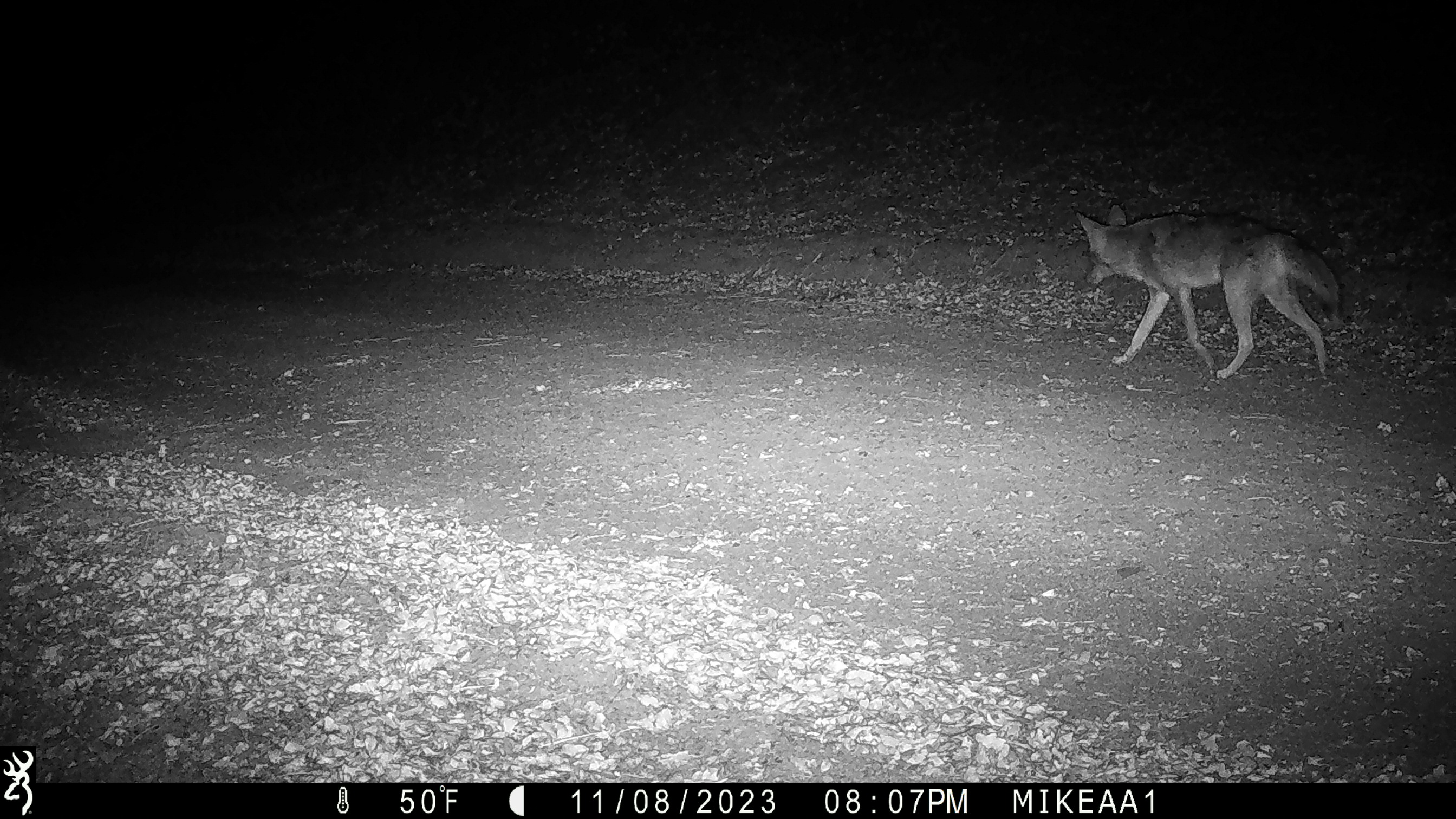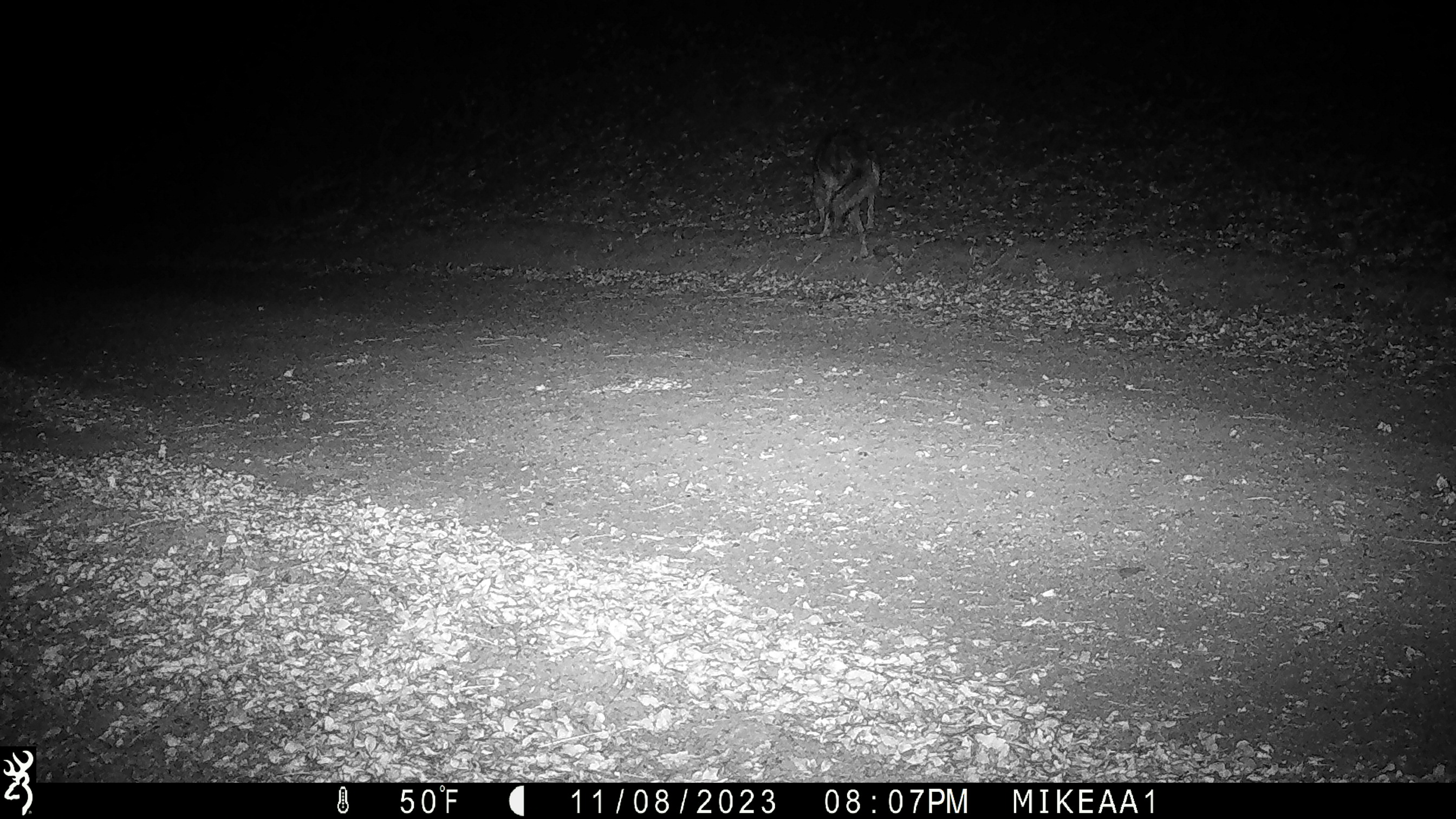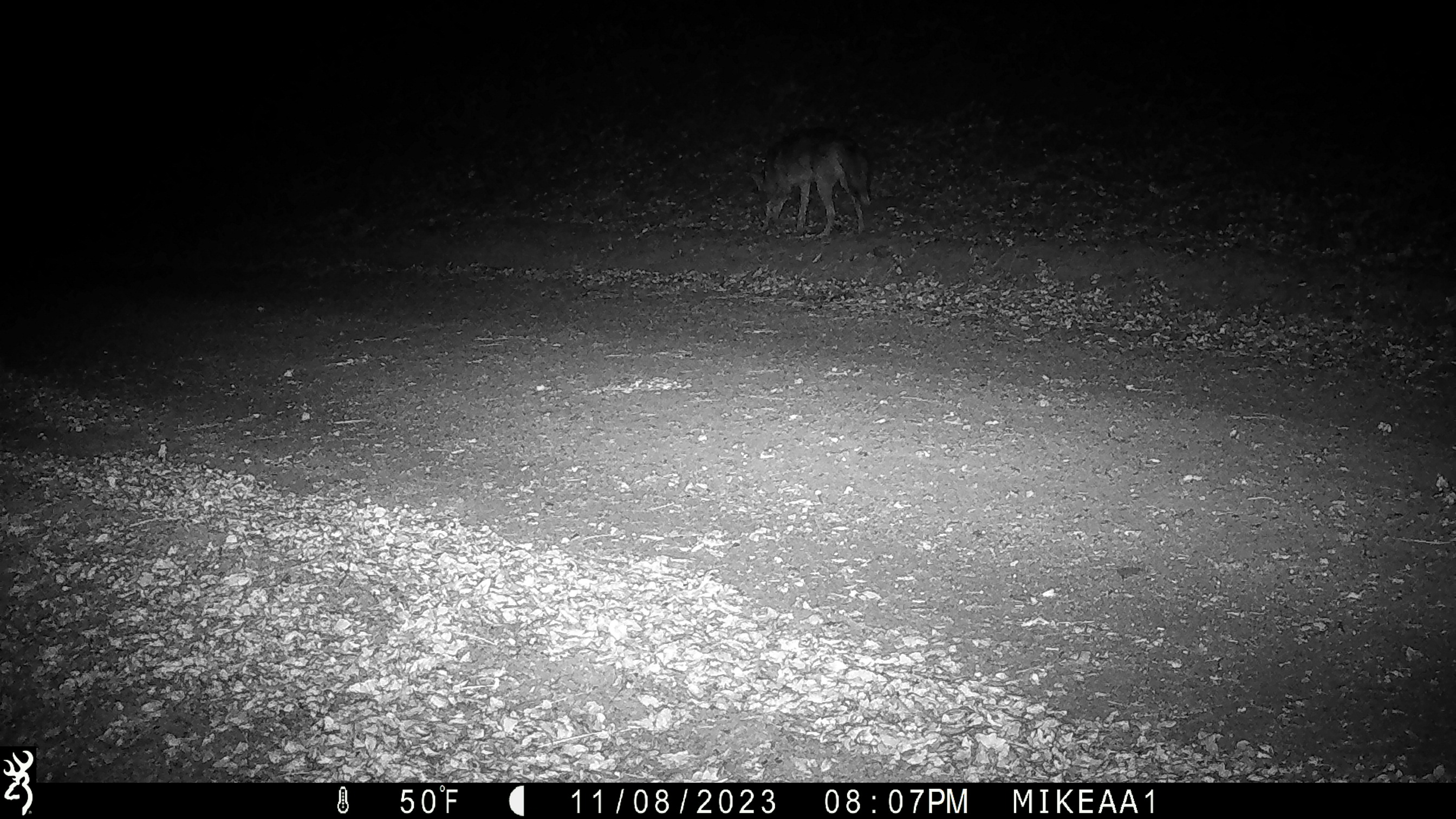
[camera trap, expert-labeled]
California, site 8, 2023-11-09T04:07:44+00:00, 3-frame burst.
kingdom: Animalia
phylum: Chordata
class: Mammalia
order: Carnivora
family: Canidae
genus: Canis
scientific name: Canis latrans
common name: coyote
Coyote (Canis latrans).